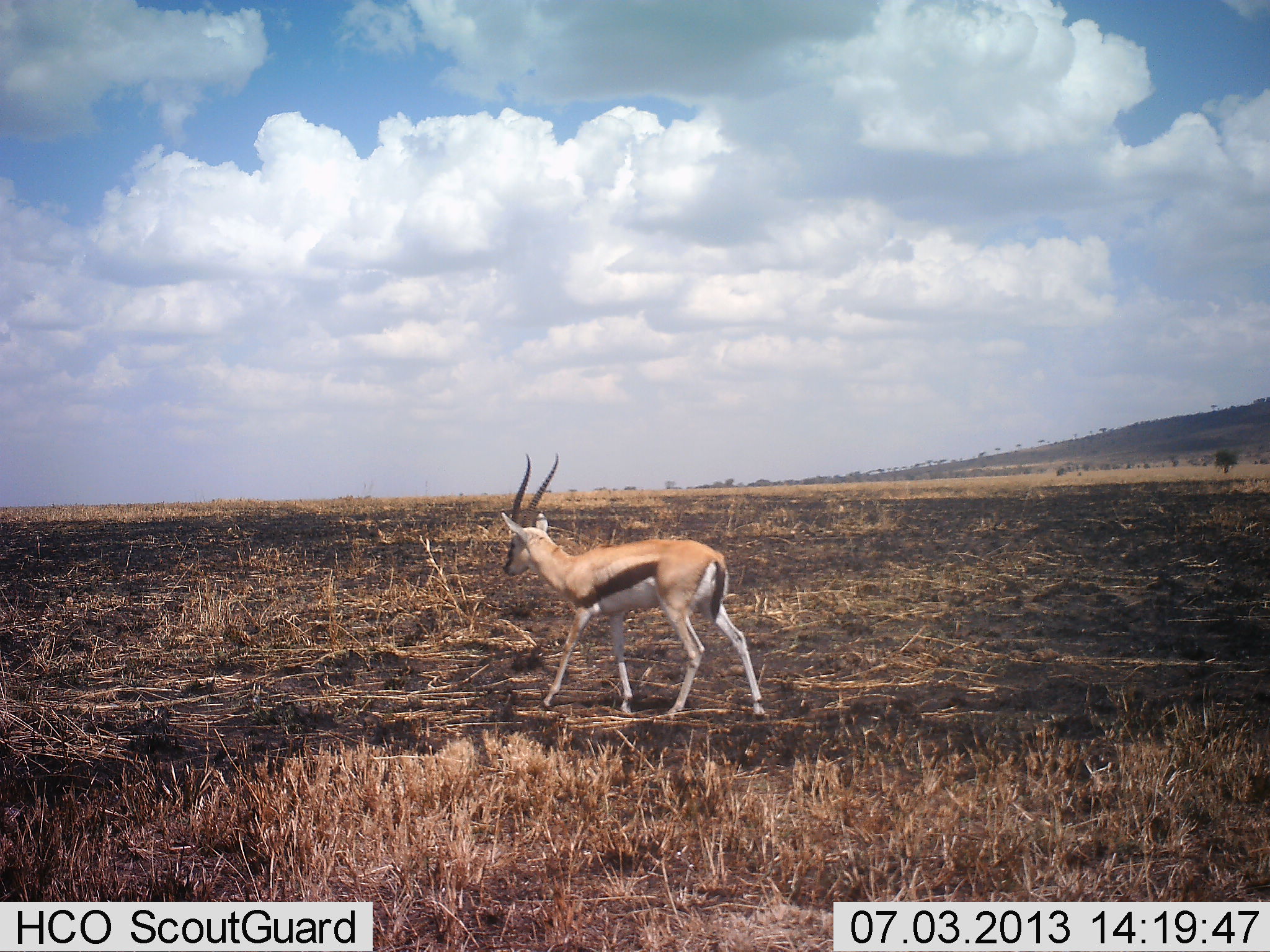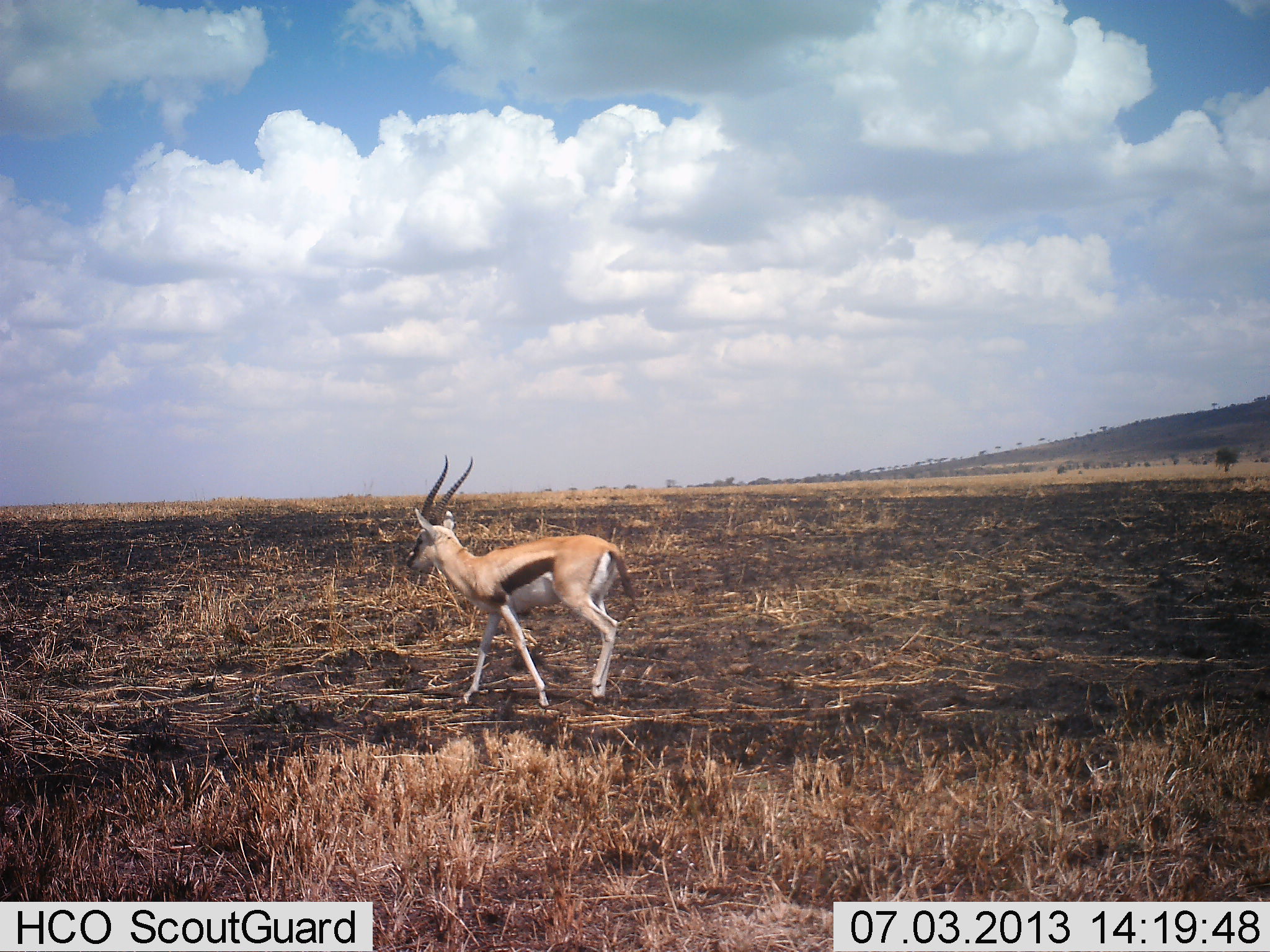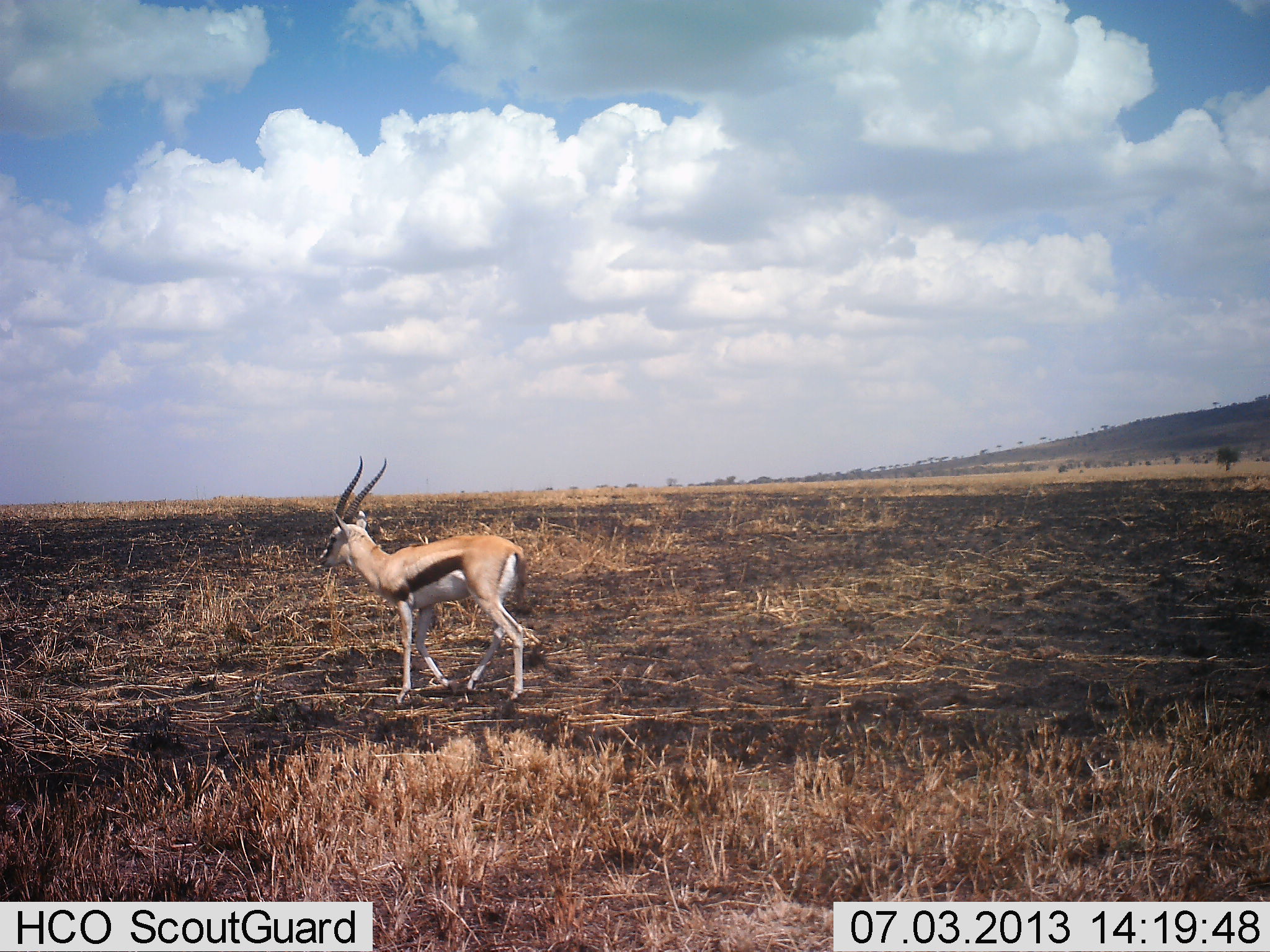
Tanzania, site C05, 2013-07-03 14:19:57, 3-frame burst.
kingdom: Animalia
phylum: Chordata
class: Mammalia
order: Artiodactyla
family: Bovidae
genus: Eudorcas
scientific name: Eudorcas thomsonii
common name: thomson's gazelle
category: gazellethomsons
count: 1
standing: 19%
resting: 0%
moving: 81%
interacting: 0%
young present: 0%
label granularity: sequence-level